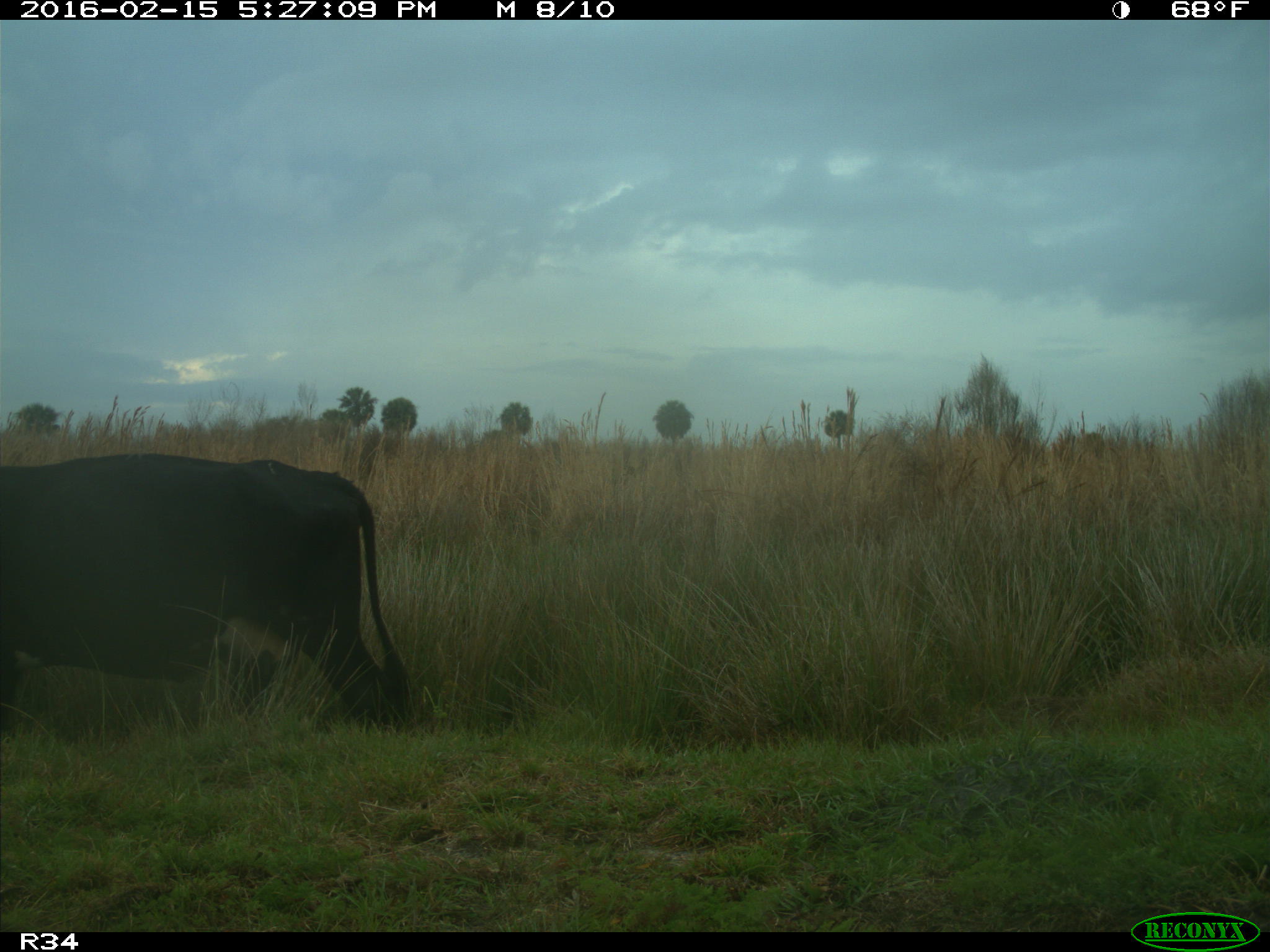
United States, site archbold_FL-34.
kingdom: Animalia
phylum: Chordata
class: Mammalia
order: Artiodactyla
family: Bovidae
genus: Bos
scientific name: Bos taurus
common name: domestic cow